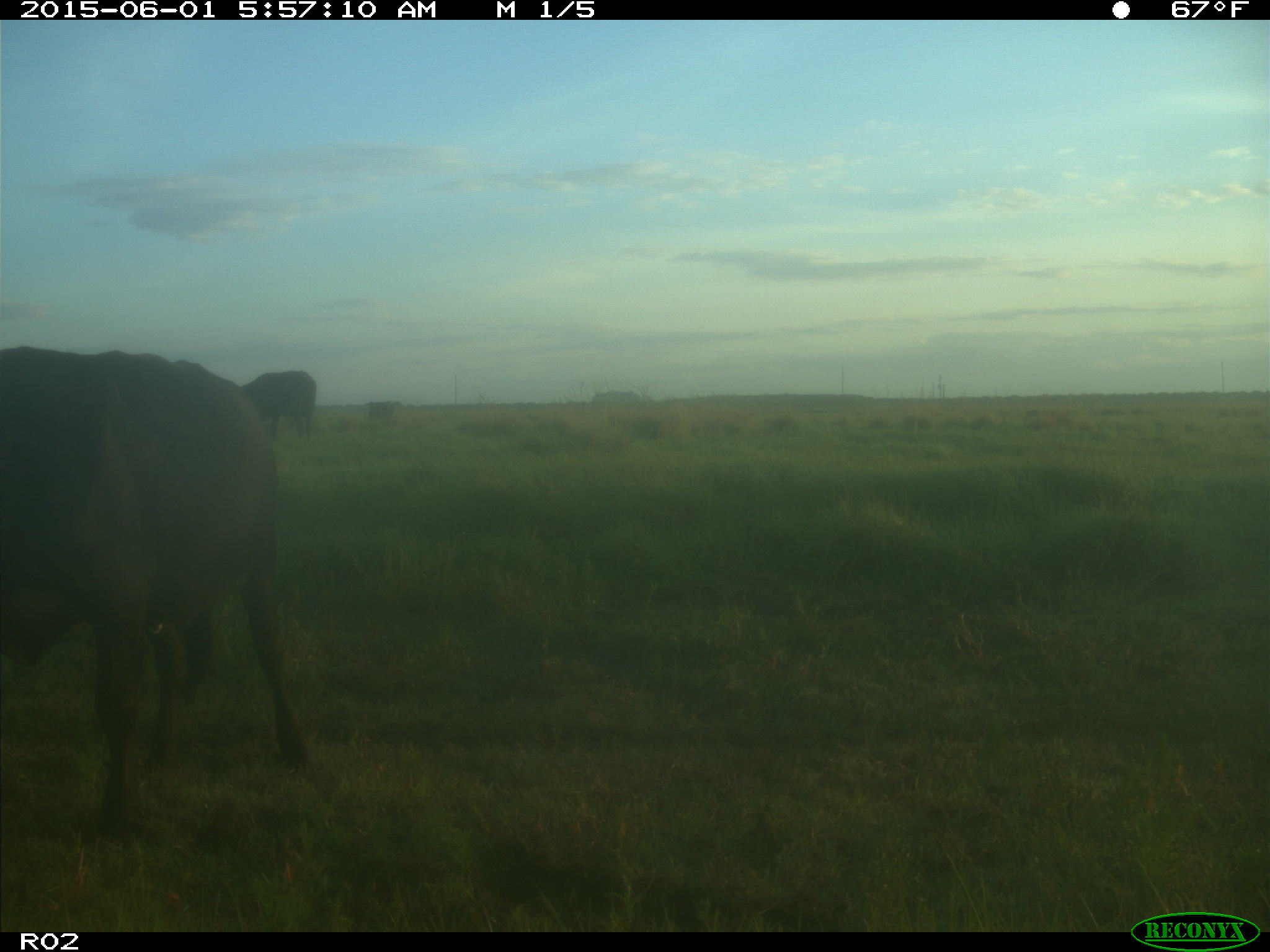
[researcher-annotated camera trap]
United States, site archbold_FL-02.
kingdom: Animalia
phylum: Chordata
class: Mammalia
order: Artiodactyla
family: Bovidae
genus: Bos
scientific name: Bos taurus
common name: domestic cow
Bos taurus (domestic cow).